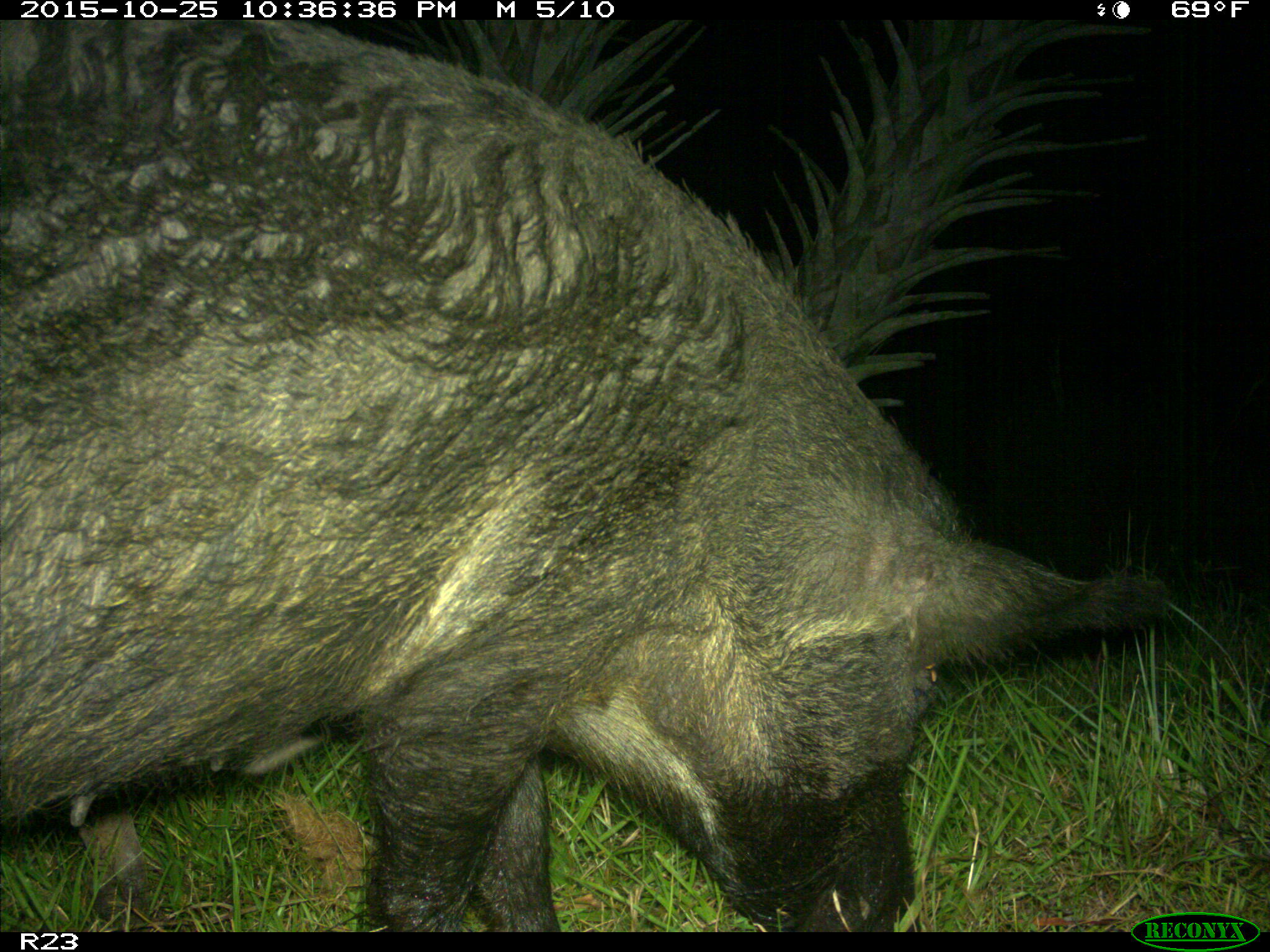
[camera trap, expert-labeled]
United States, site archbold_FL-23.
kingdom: Animalia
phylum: Chordata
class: Mammalia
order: Artiodactyla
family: Suidae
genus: Sus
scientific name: Sus scrofa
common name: wild boar